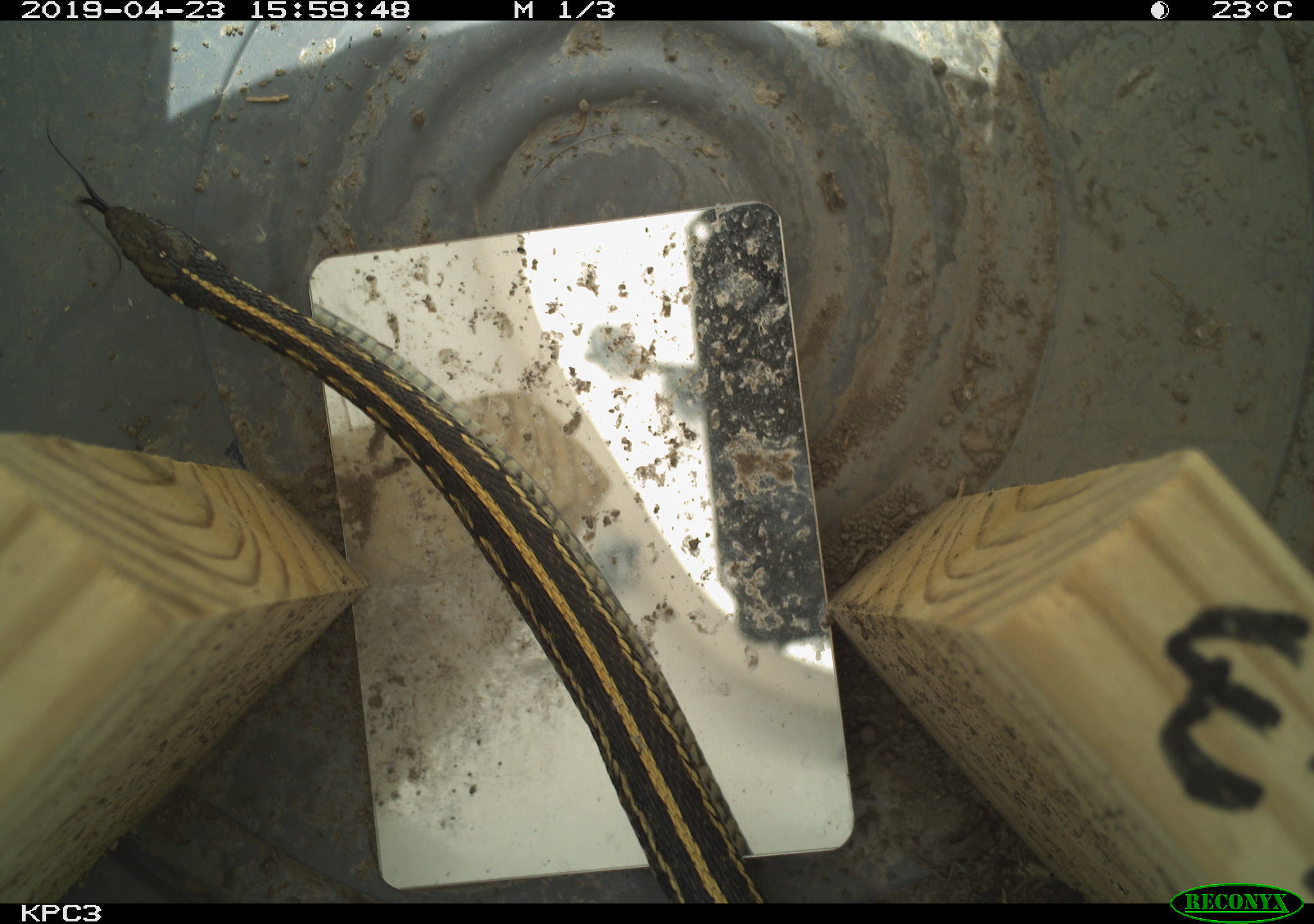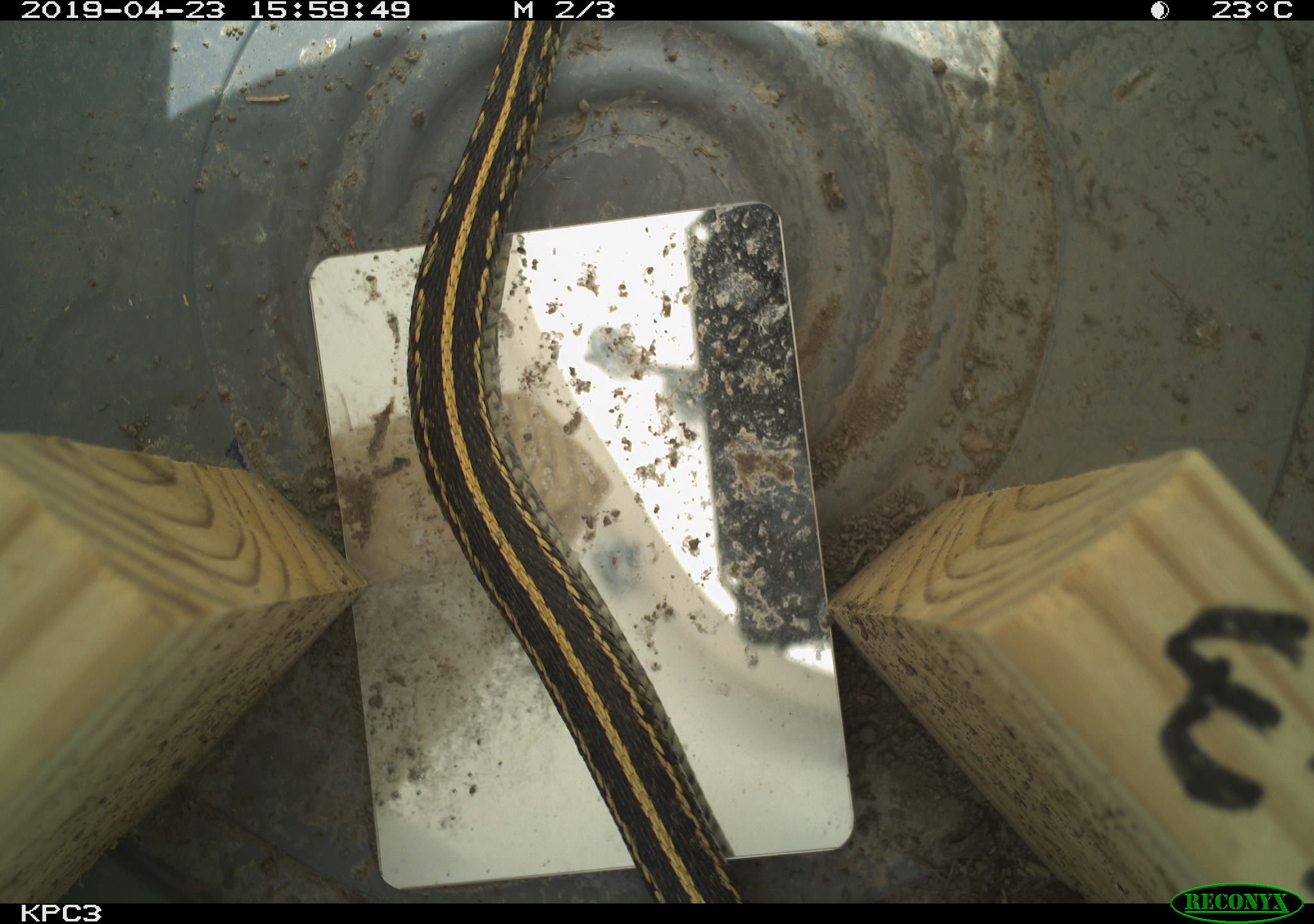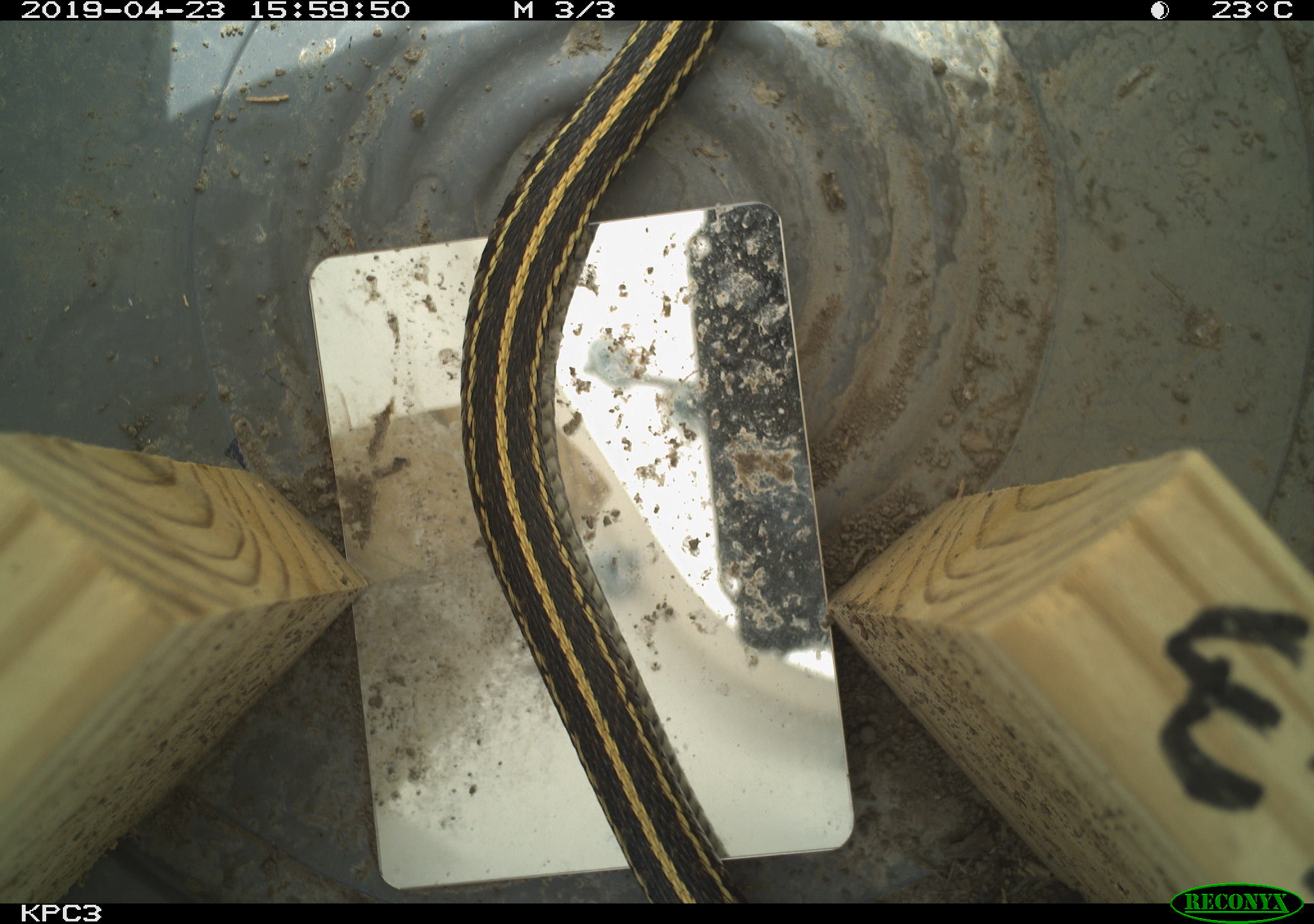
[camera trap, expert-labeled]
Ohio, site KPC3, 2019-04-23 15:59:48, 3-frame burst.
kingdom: Animalia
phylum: Chordata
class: Reptilia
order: Squamata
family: Colubridae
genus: Thamnophis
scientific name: Thamnophis sirtalis sirtalis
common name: eastern gartersnake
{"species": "eastern gartersnake (Thamnophis sirtalis sirtalis)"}